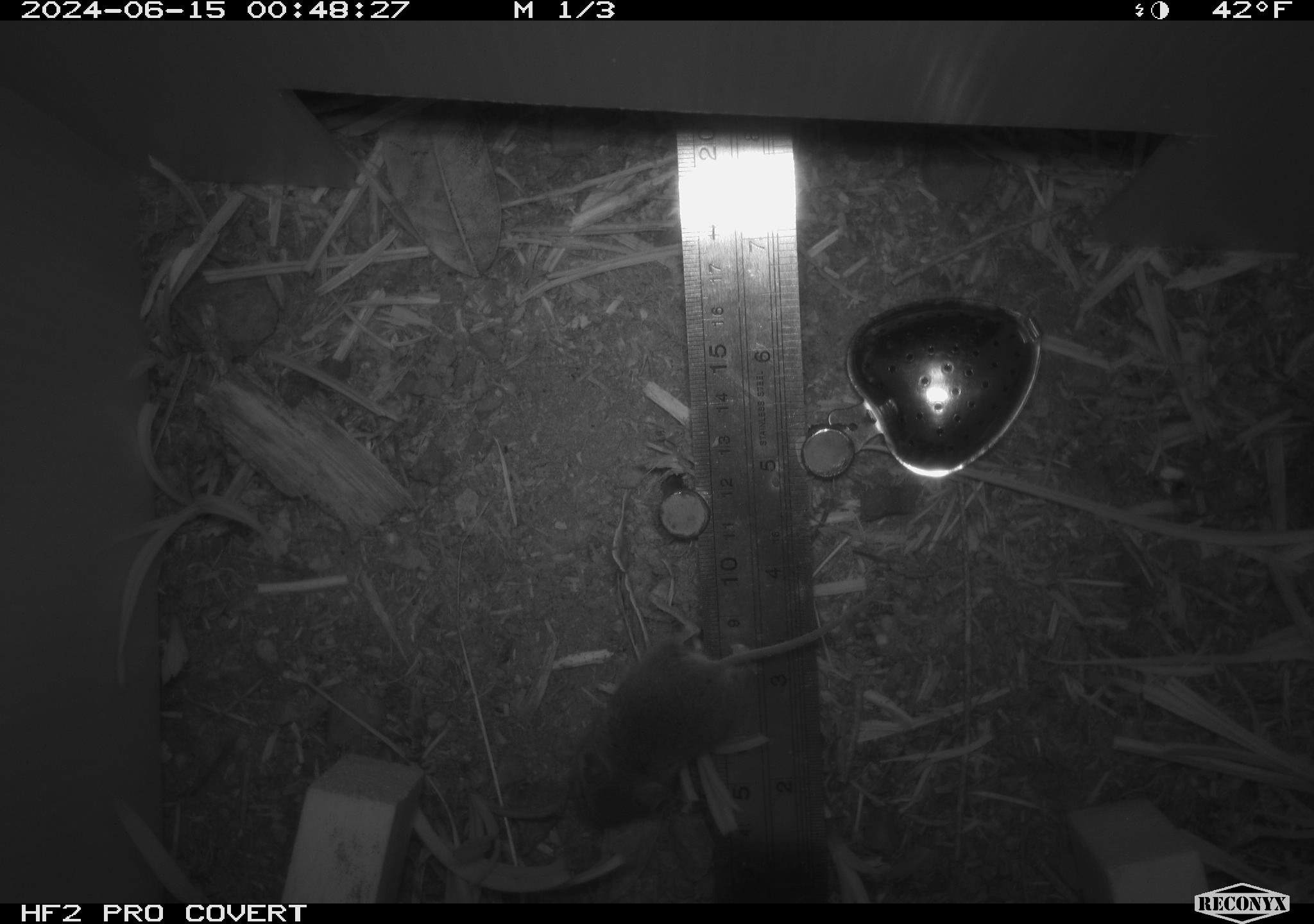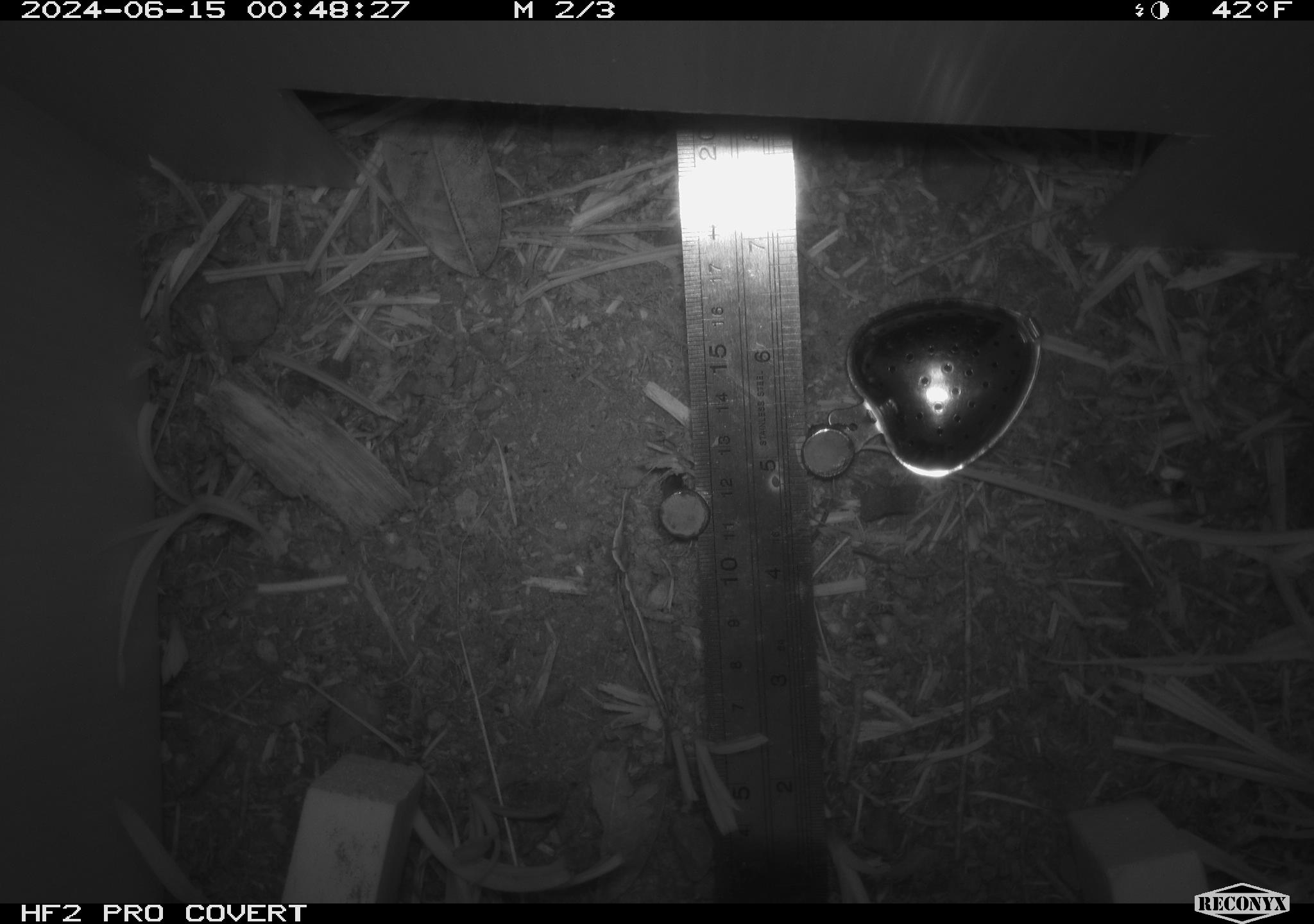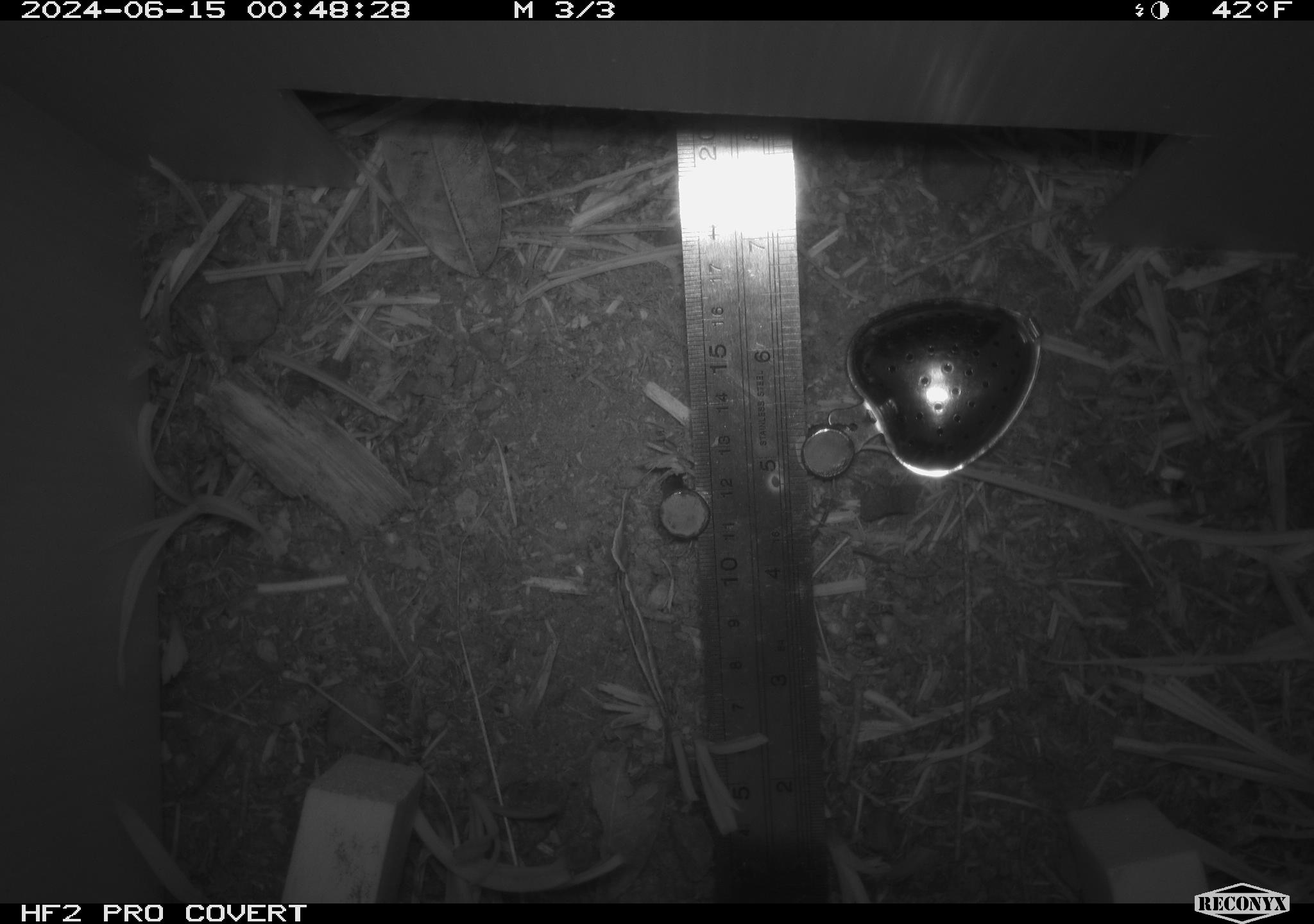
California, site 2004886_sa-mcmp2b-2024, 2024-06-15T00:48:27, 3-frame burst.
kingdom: Animalia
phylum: Chordata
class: Mammalia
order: Rodentia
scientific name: Rodentia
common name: mouse species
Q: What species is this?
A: Mouse species (Rodentia).